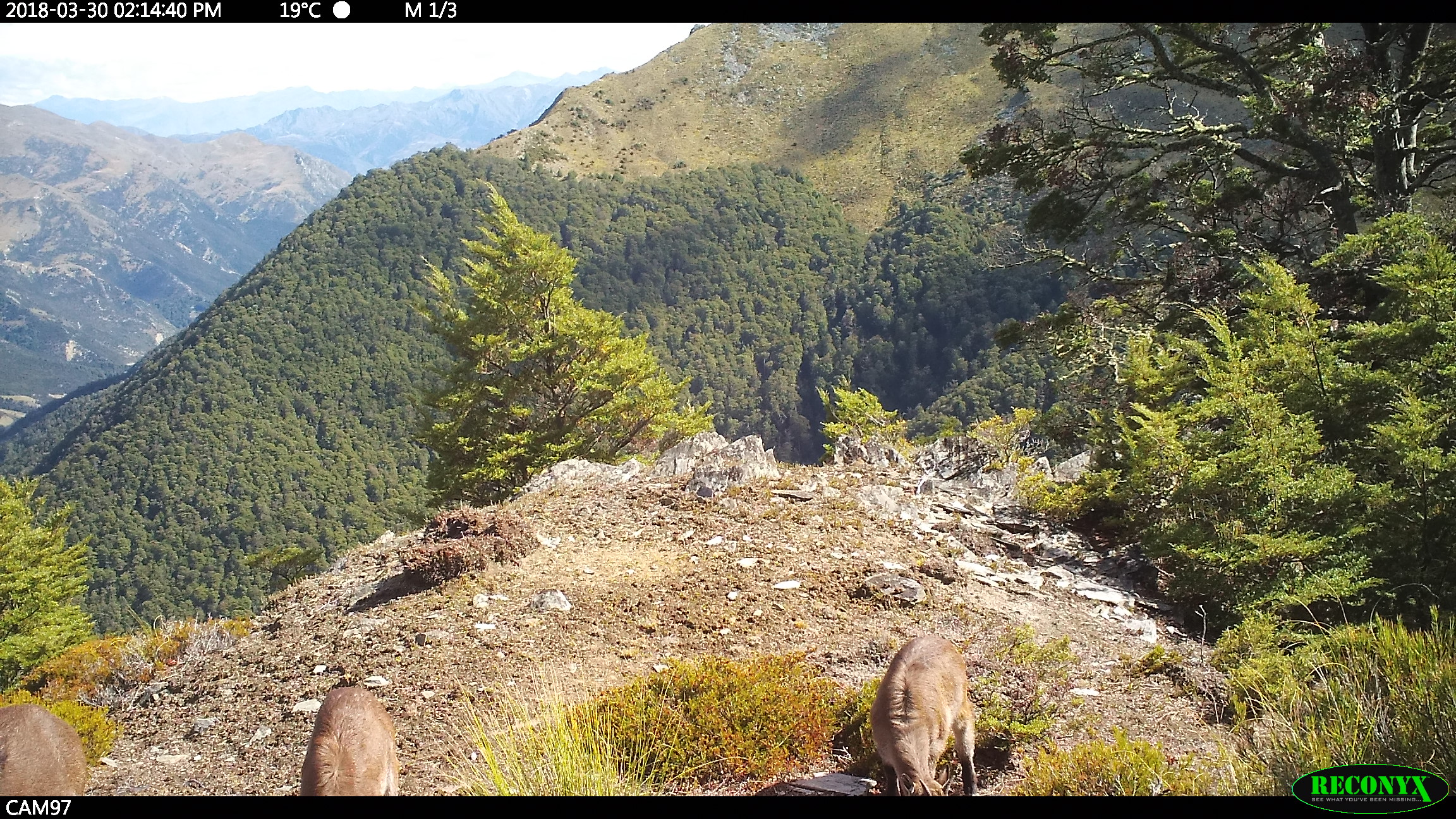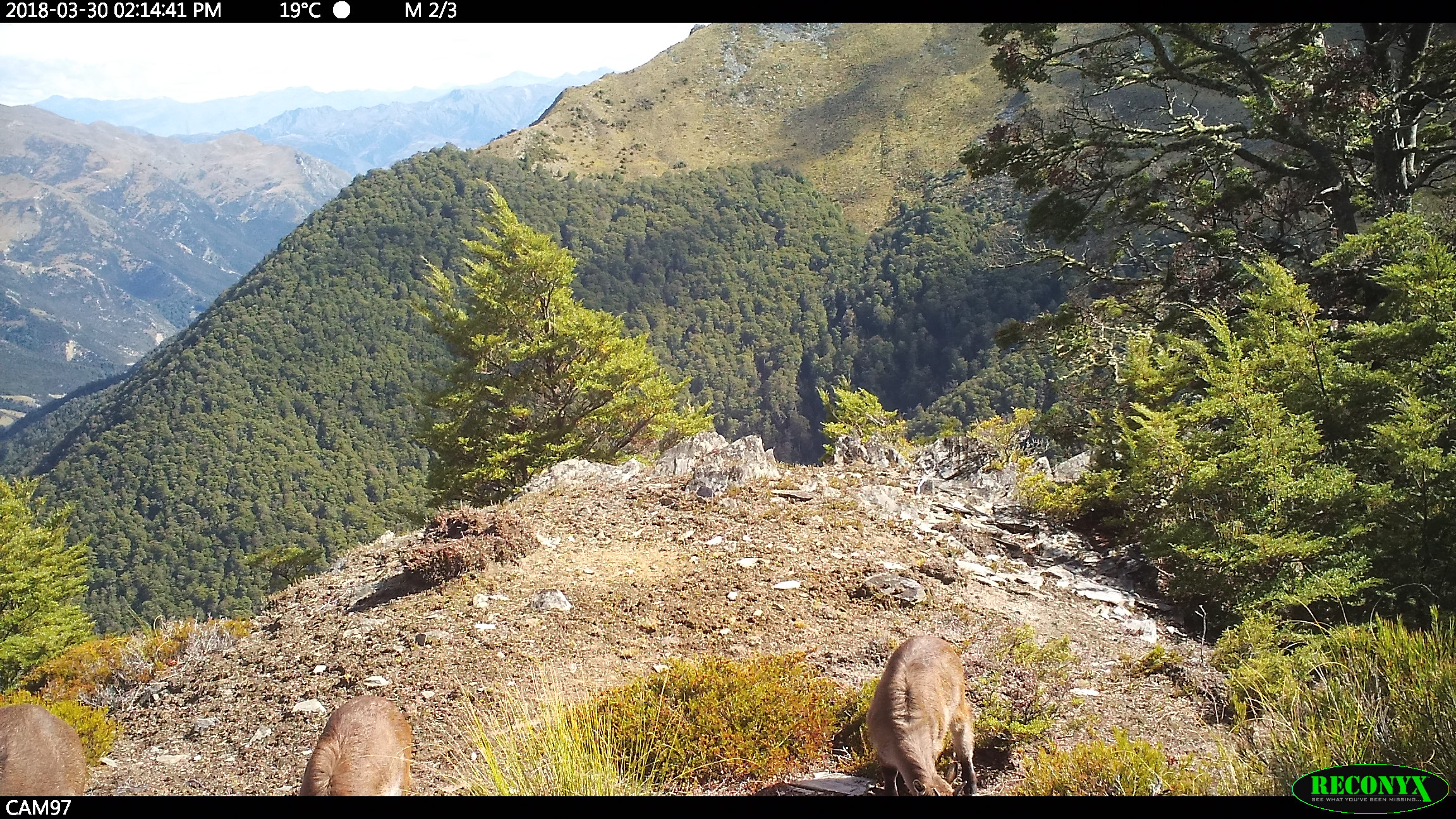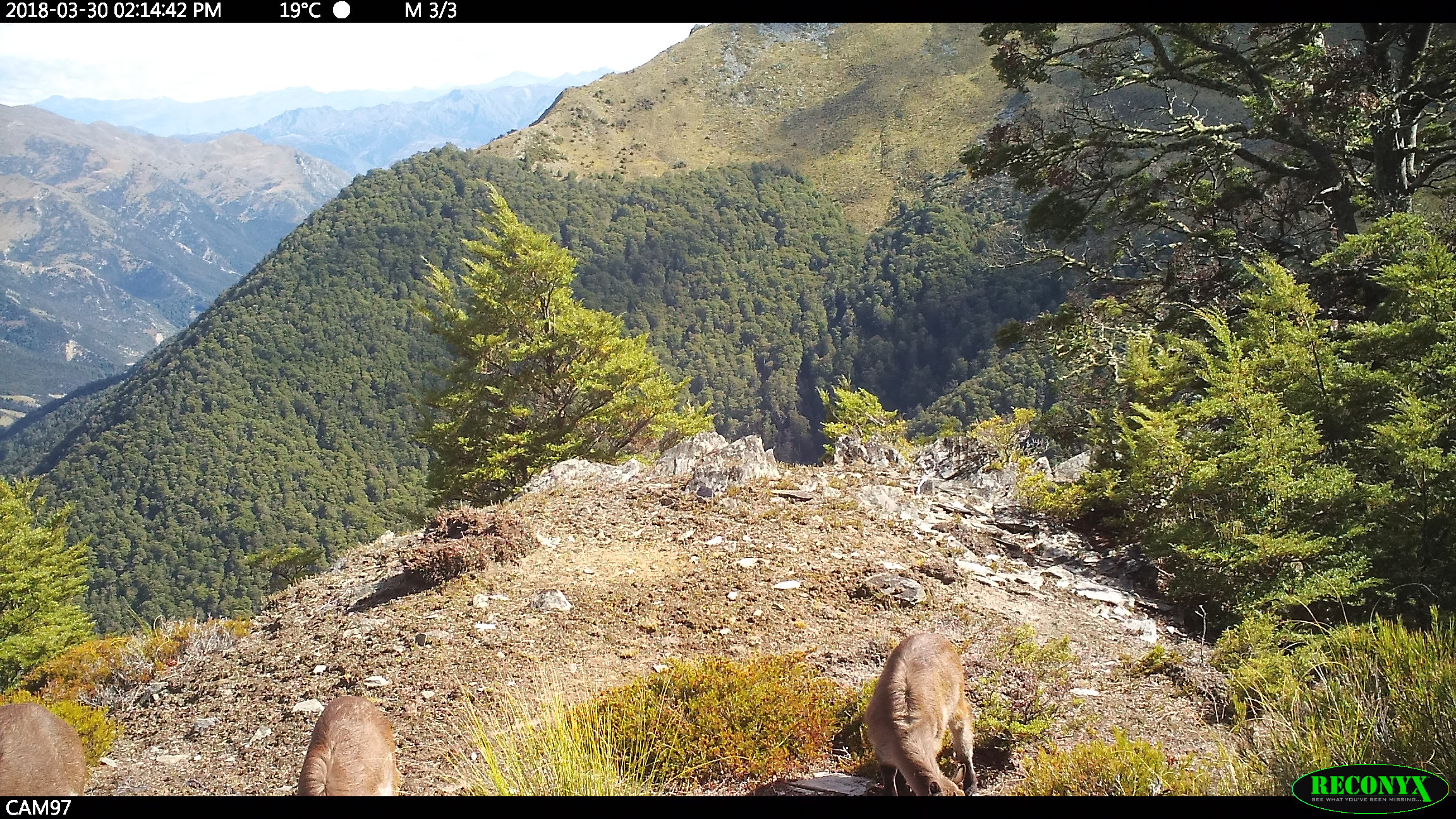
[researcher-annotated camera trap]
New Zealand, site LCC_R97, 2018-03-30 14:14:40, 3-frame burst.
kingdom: Animalia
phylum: Chordata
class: Mammalia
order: Artiodactyla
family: Bovidae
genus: Nilgiritragus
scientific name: Nilgiritragus hylocrius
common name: tahr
Tahr (Nilgiritragus hylocrius).